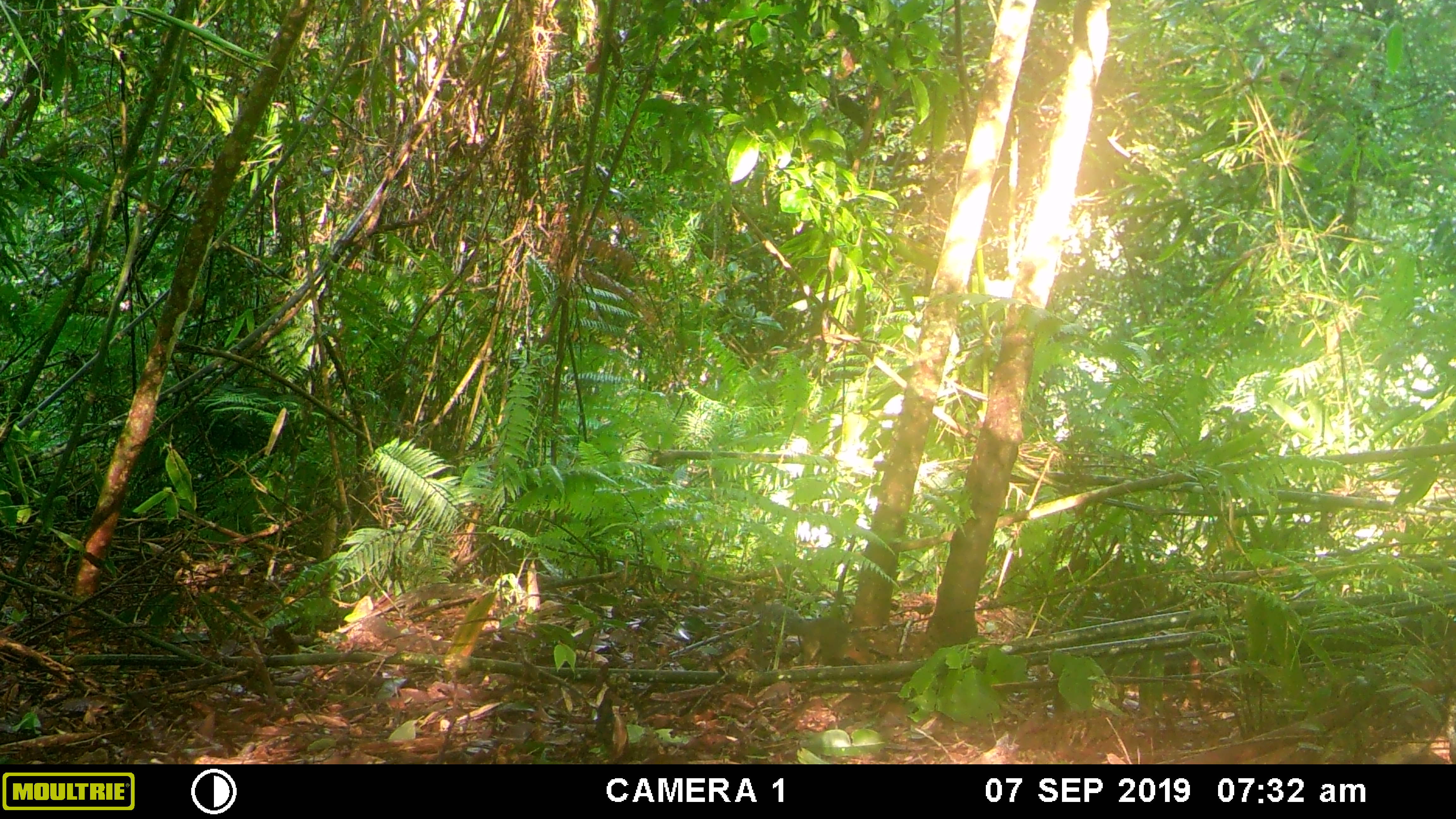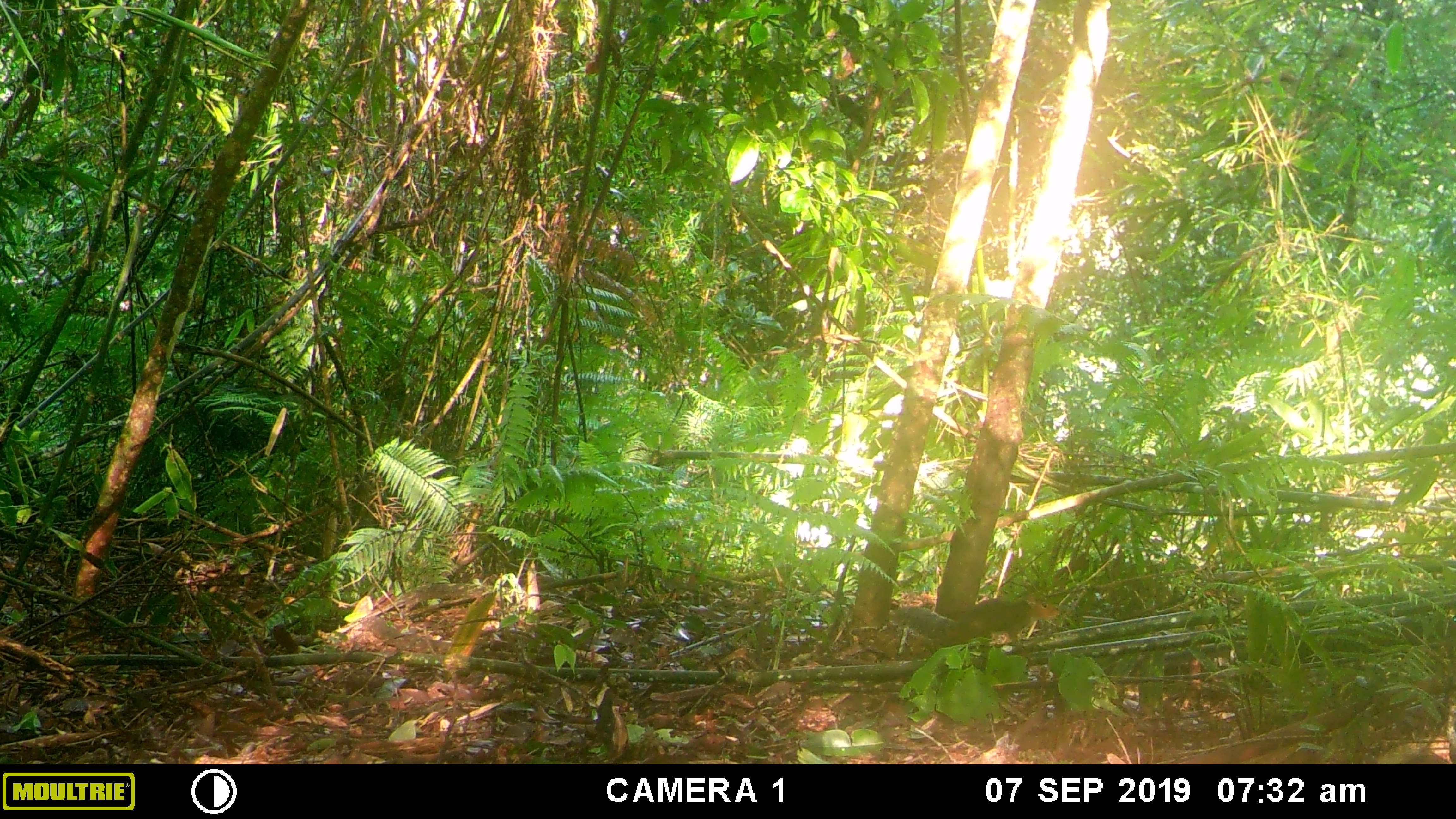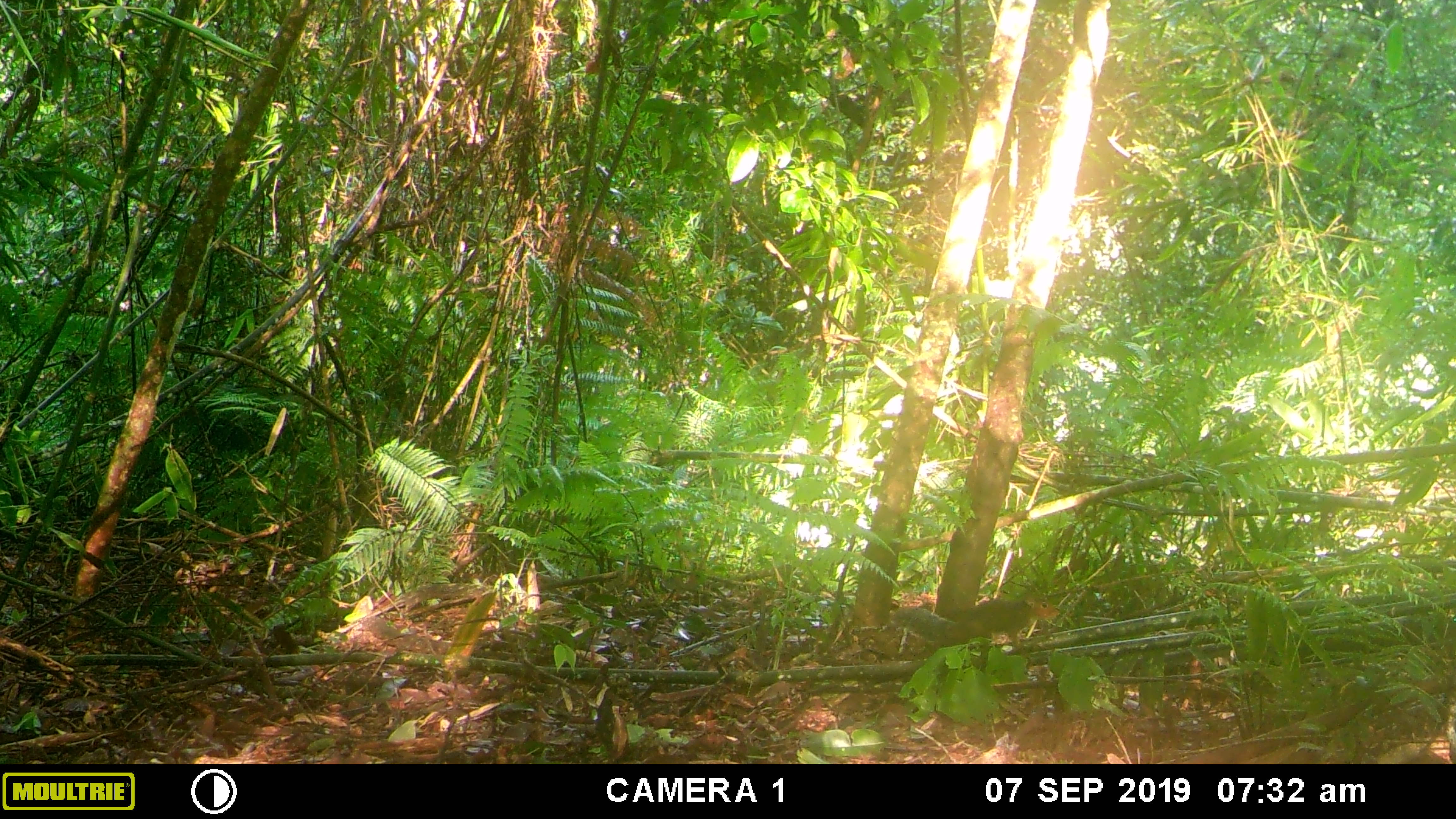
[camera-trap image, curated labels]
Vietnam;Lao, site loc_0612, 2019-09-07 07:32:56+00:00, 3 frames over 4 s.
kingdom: Animalia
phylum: Chordata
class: Mammalia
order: Rodentia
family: Sciuridae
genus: Dremomys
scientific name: Dremomys rufigenis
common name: red-cheeked squirrel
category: red cheeked squirrel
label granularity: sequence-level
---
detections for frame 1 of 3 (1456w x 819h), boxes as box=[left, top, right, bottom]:
red cheeked squirrel: box=[744, 602, 871, 665]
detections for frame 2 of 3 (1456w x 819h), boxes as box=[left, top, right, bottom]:
red cheeked squirrel: box=[888, 583, 1060, 647]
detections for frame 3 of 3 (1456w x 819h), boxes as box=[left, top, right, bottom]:
red cheeked squirrel: box=[890, 589, 1060, 647]